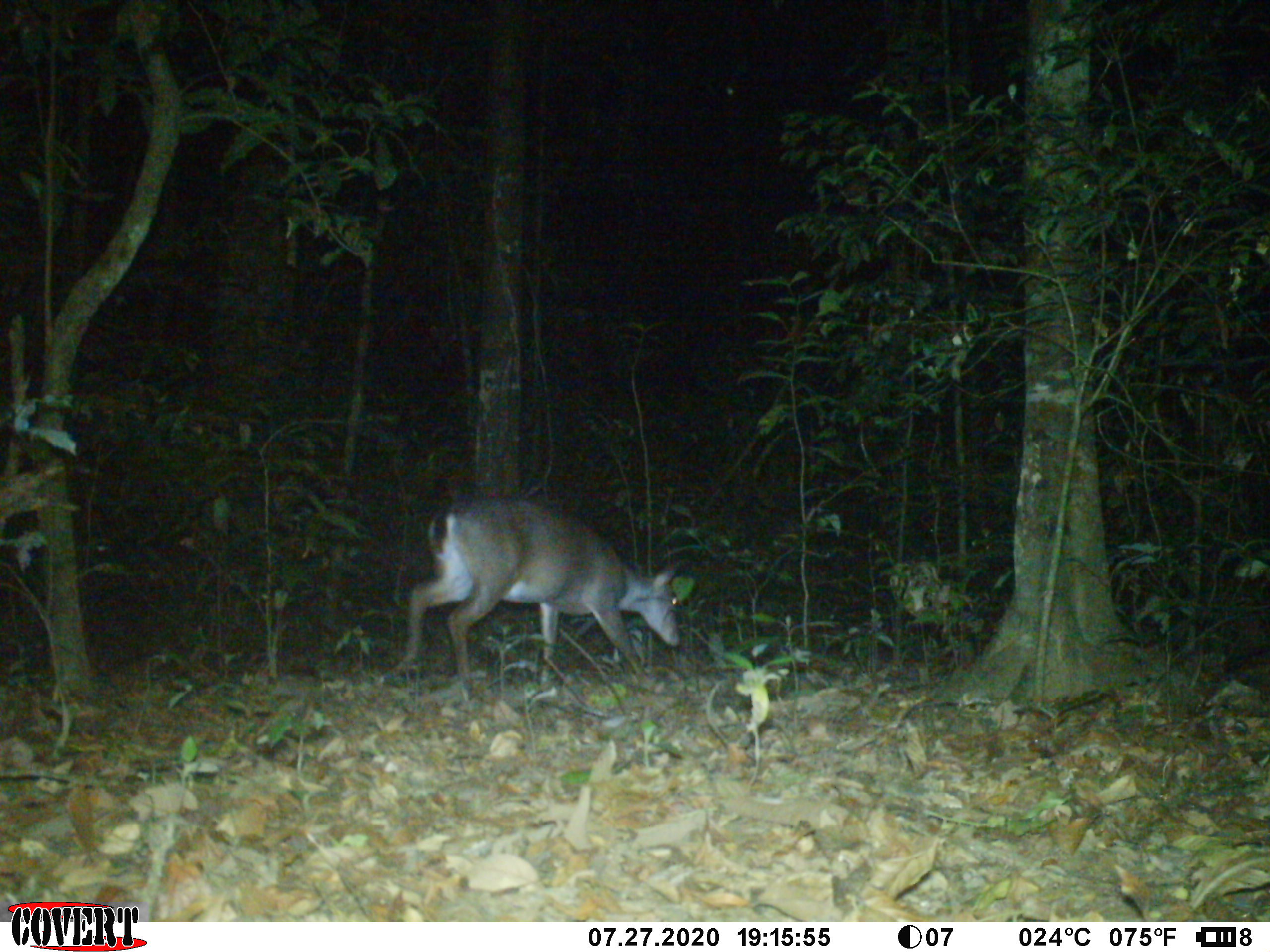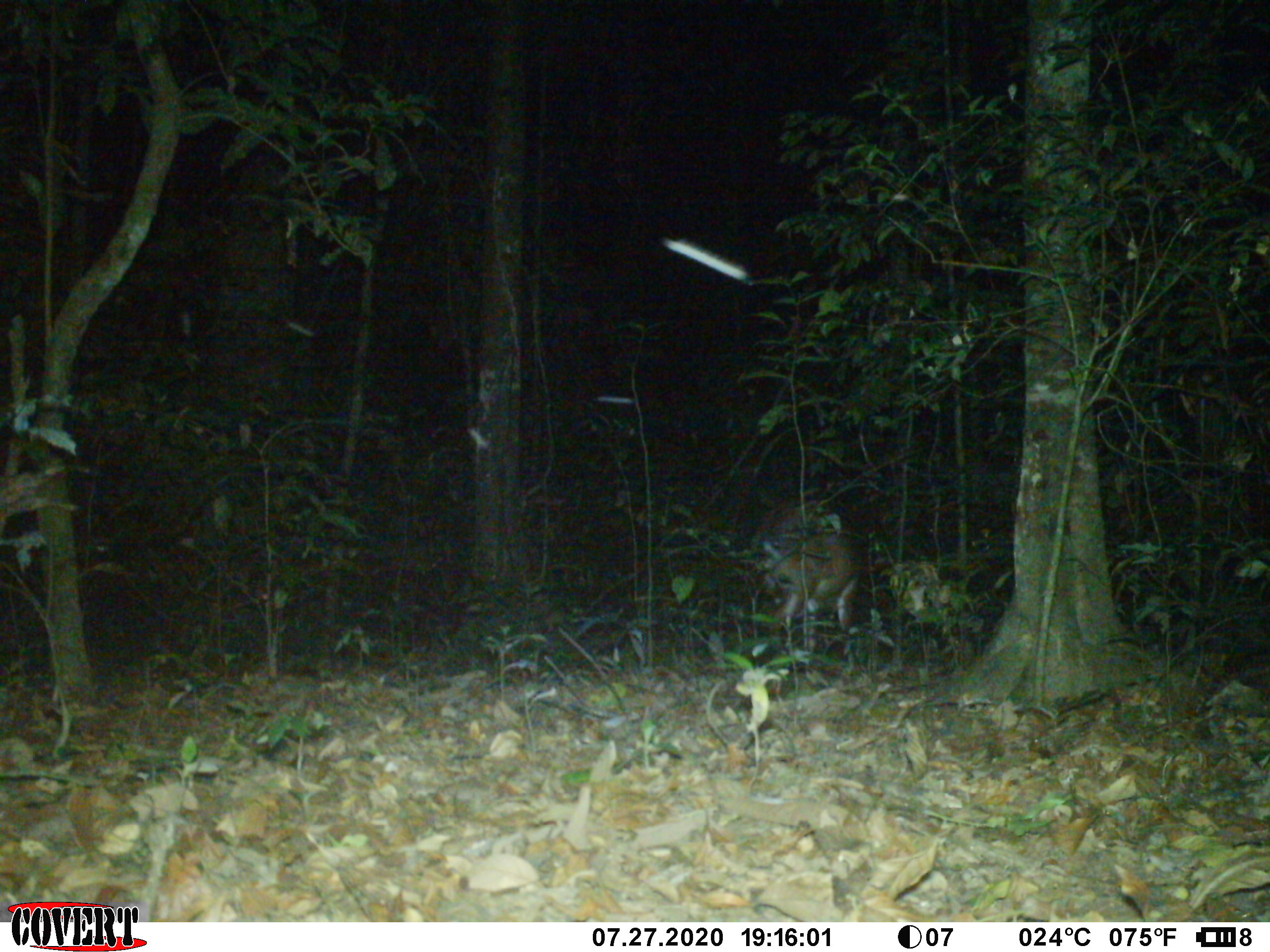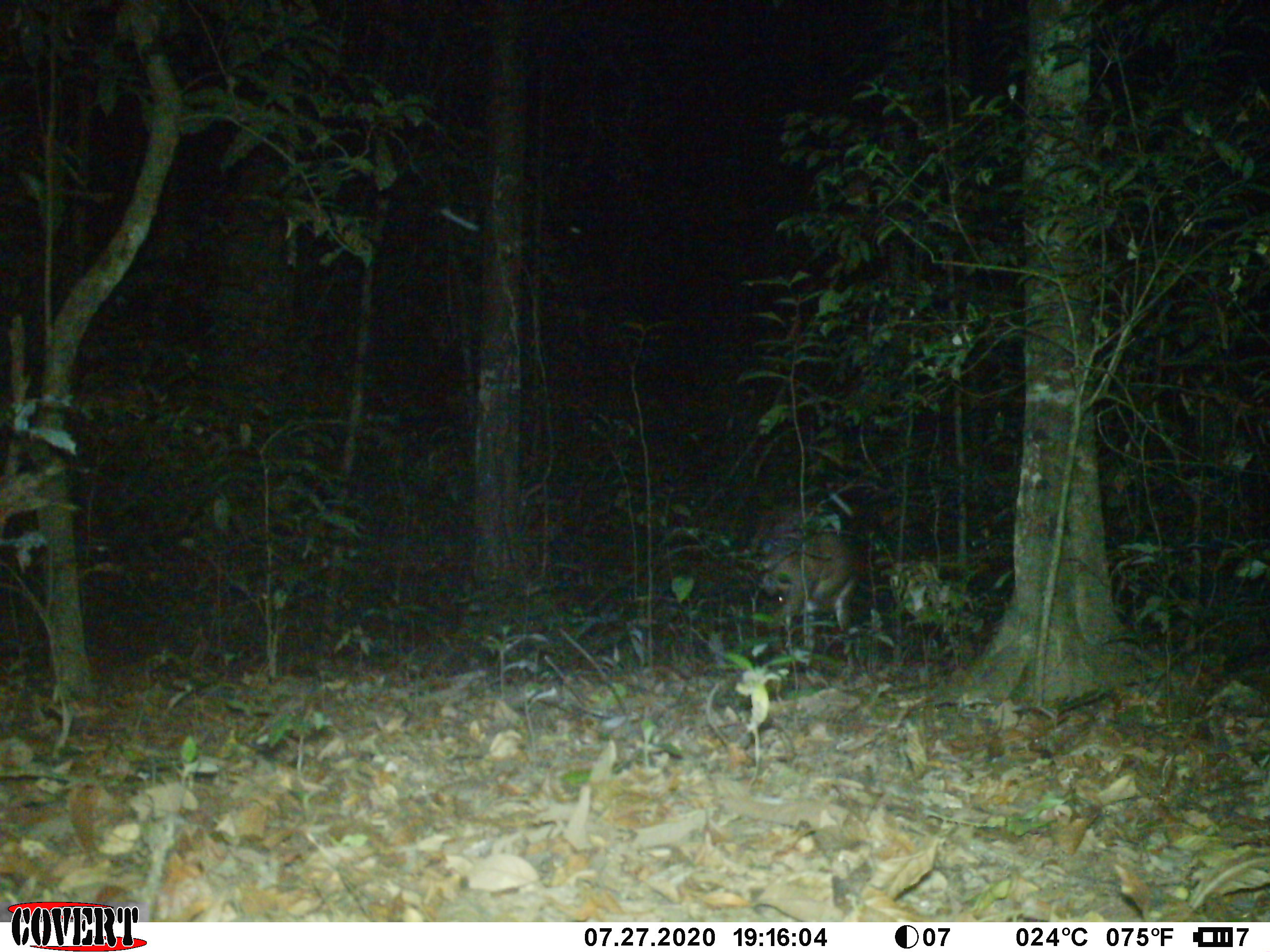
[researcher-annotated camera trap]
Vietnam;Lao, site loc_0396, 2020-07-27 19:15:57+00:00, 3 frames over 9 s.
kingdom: Animalia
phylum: Chordata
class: Mammalia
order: Artiodactyla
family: Cervidae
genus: Muntiacus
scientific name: Muntiacus vuquangensis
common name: large-antlered muntjac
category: large antlered muntjac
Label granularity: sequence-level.